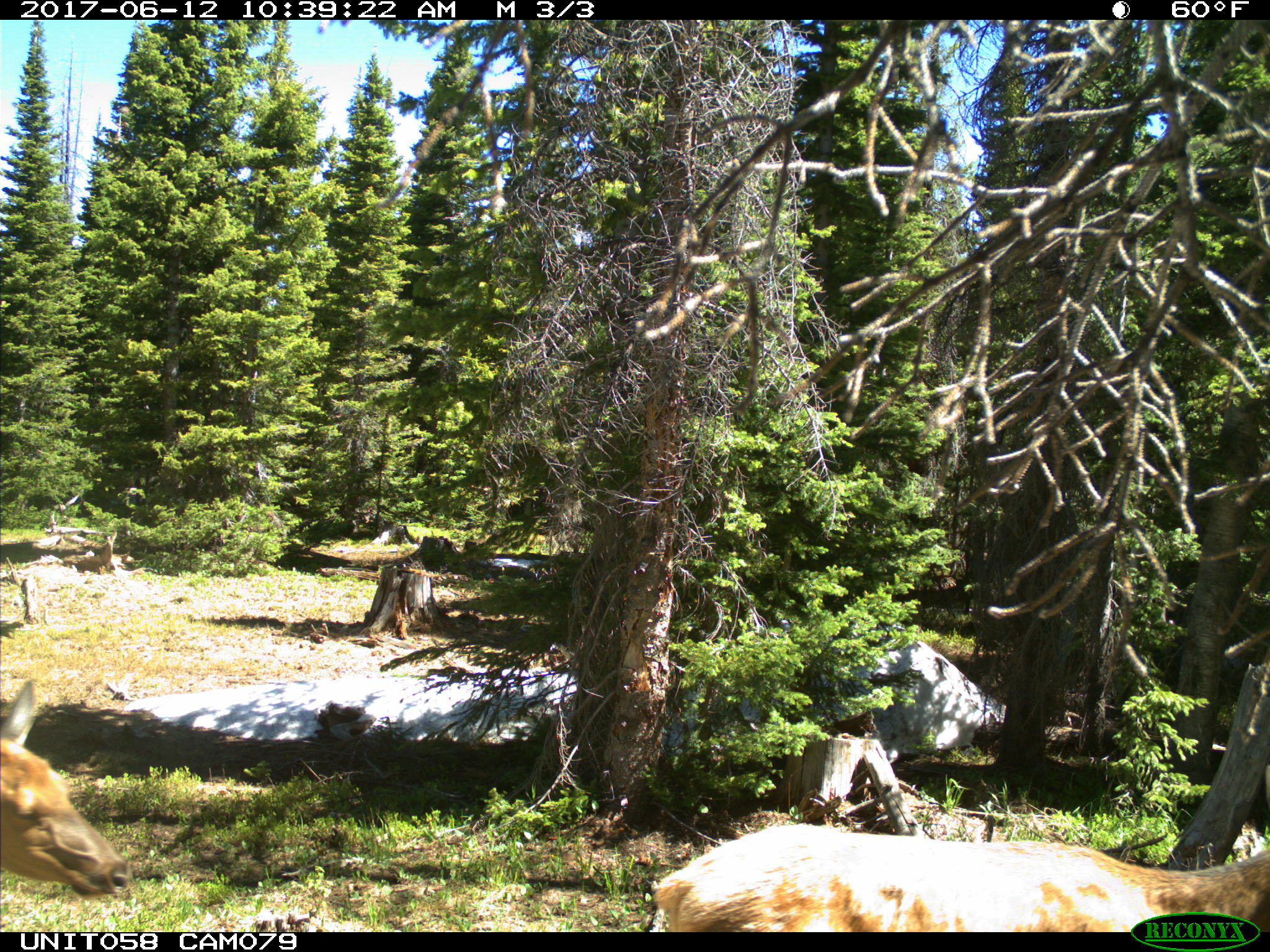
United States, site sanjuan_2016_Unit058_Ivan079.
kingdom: Animalia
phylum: Chordata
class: Mammalia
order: Artiodactyla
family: Cervidae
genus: Cervus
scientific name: Cervus elaphus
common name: red deer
Cervus elaphus (red deer).